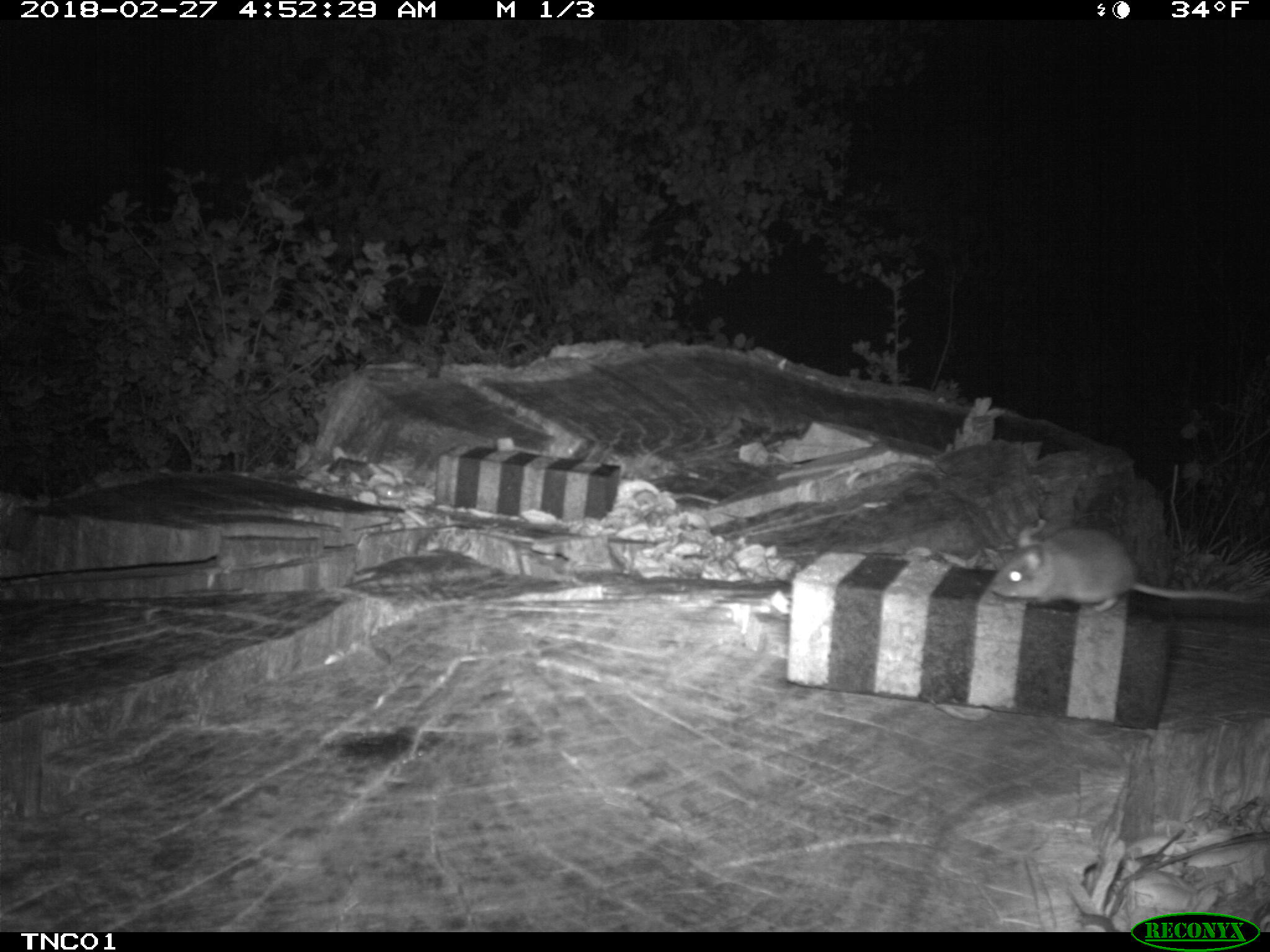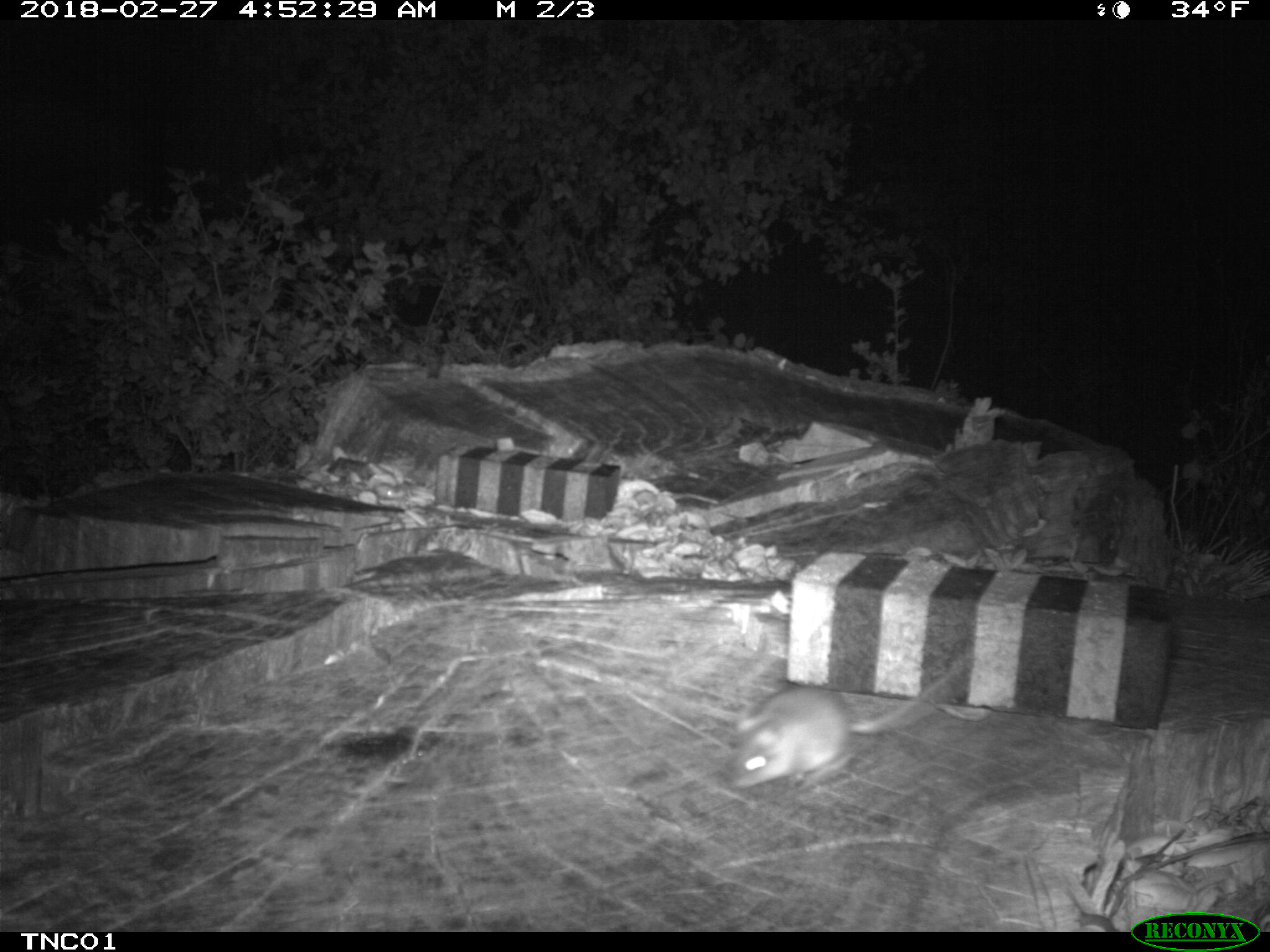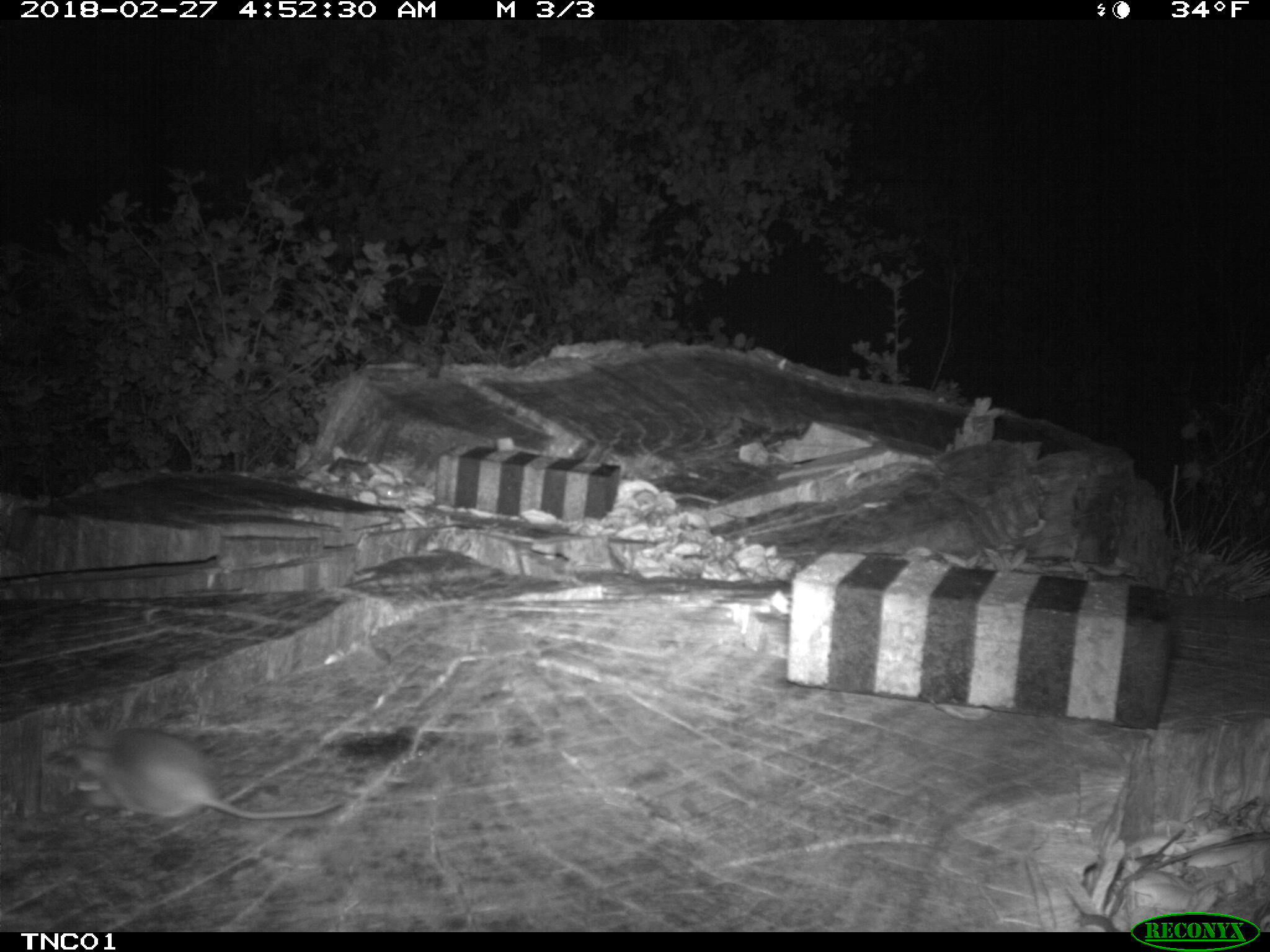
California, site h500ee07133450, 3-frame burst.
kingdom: Animalia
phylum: Chordata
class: Mammalia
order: Rodentia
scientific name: Rodentia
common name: rodent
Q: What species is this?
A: Rodent (Rodentia).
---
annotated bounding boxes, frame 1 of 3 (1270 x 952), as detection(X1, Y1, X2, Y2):
rodent: detection(988, 528, 1255, 612)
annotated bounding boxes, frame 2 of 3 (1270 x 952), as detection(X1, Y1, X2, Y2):
rodent: detection(719, 649, 973, 791)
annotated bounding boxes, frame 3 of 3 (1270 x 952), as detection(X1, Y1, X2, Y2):
rodent: detection(64, 725, 343, 828)